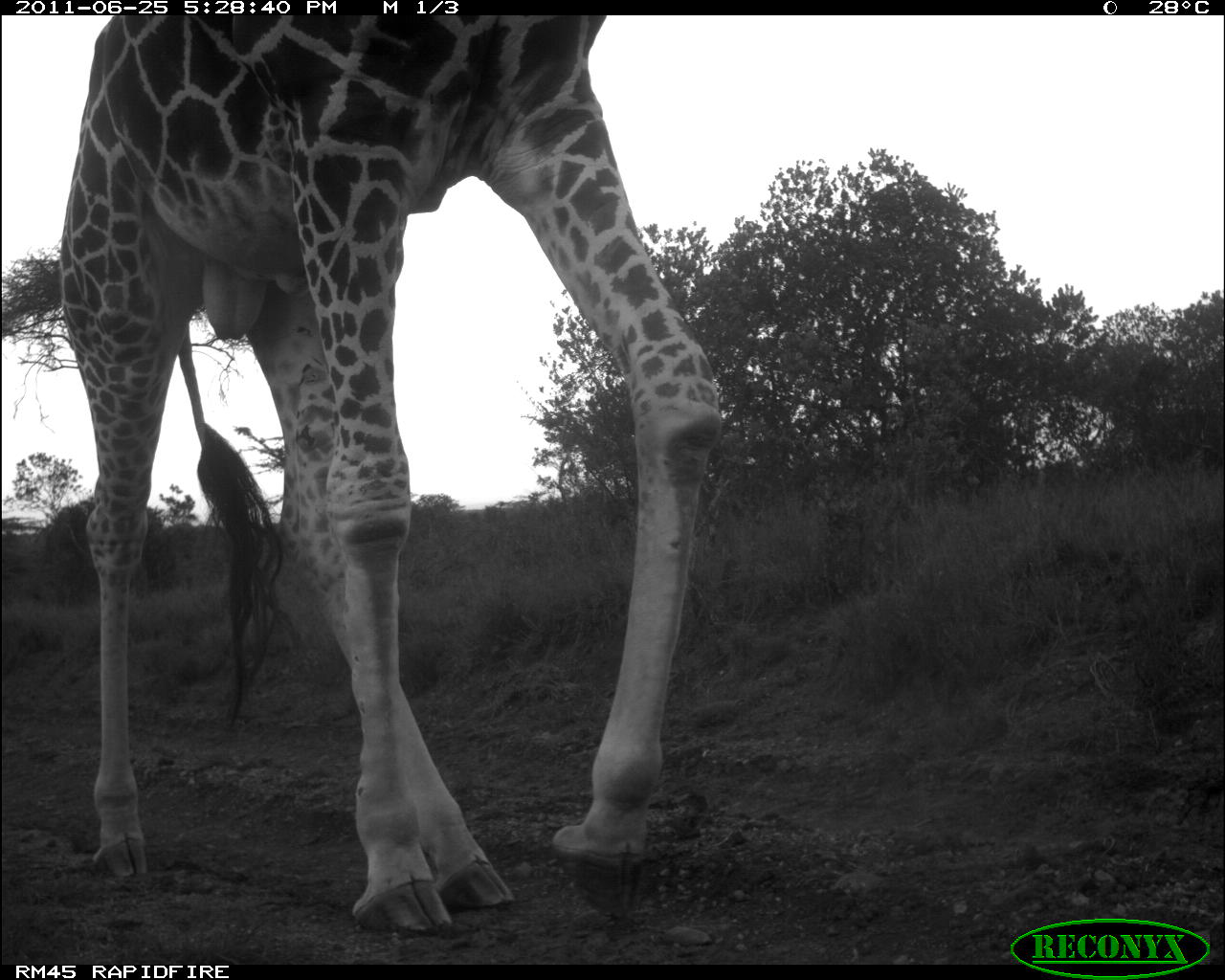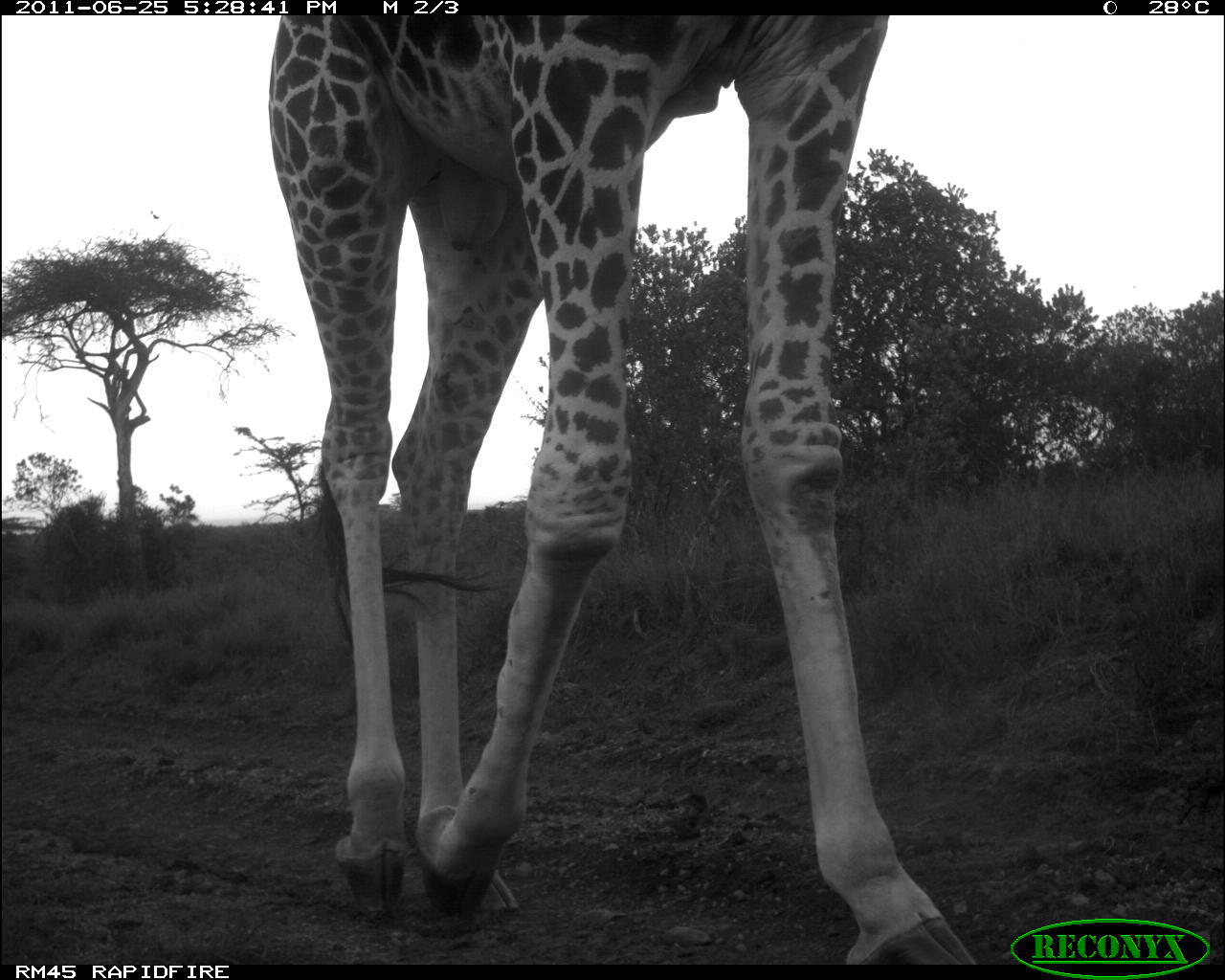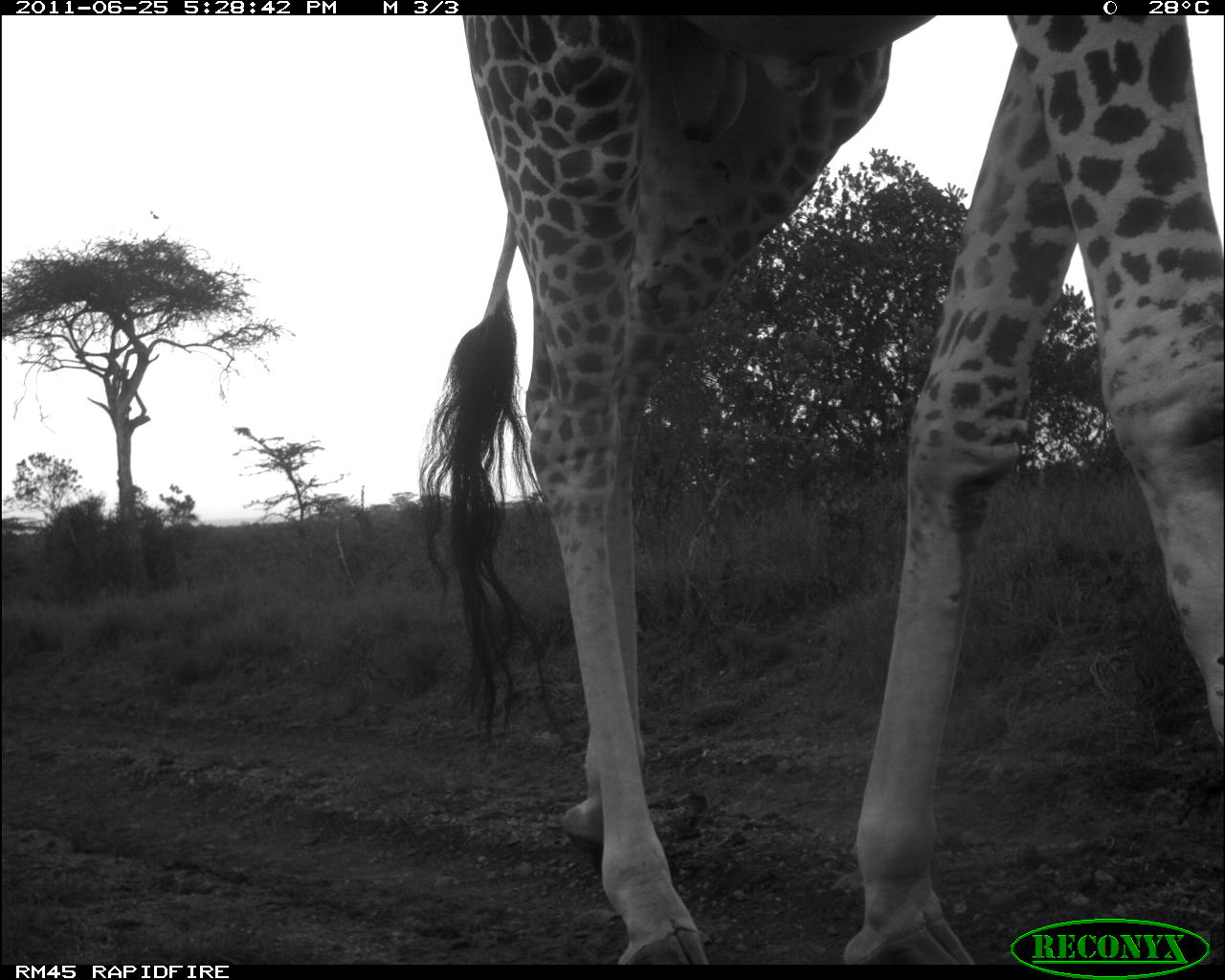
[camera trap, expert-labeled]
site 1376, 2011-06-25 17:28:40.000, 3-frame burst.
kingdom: Animalia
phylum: Chordata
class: Mammalia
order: Artiodactyla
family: Giraffidae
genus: Giraffa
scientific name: Giraffa camelopardalis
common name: giraffe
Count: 1.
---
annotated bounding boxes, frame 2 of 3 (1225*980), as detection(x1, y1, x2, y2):
giraffa camelopardalis: detection(267, 12, 984, 964)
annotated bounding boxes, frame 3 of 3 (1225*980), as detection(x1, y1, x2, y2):
giraffa camelopardalis: detection(415, 14, 1225, 964)